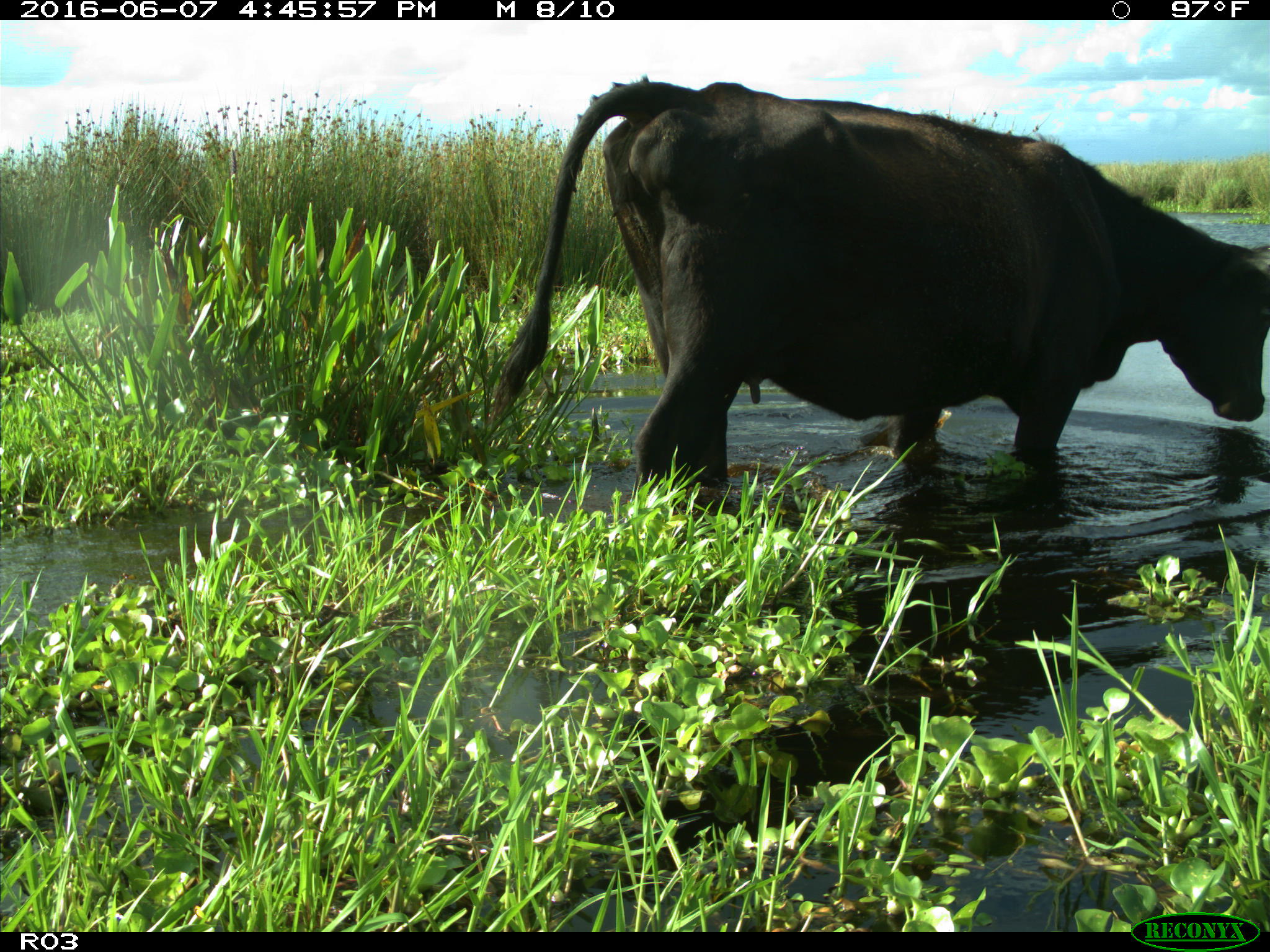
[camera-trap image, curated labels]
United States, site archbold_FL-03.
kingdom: Animalia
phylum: Chordata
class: Mammalia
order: Artiodactyla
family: Bovidae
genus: Bos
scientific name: Bos taurus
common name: domestic cow